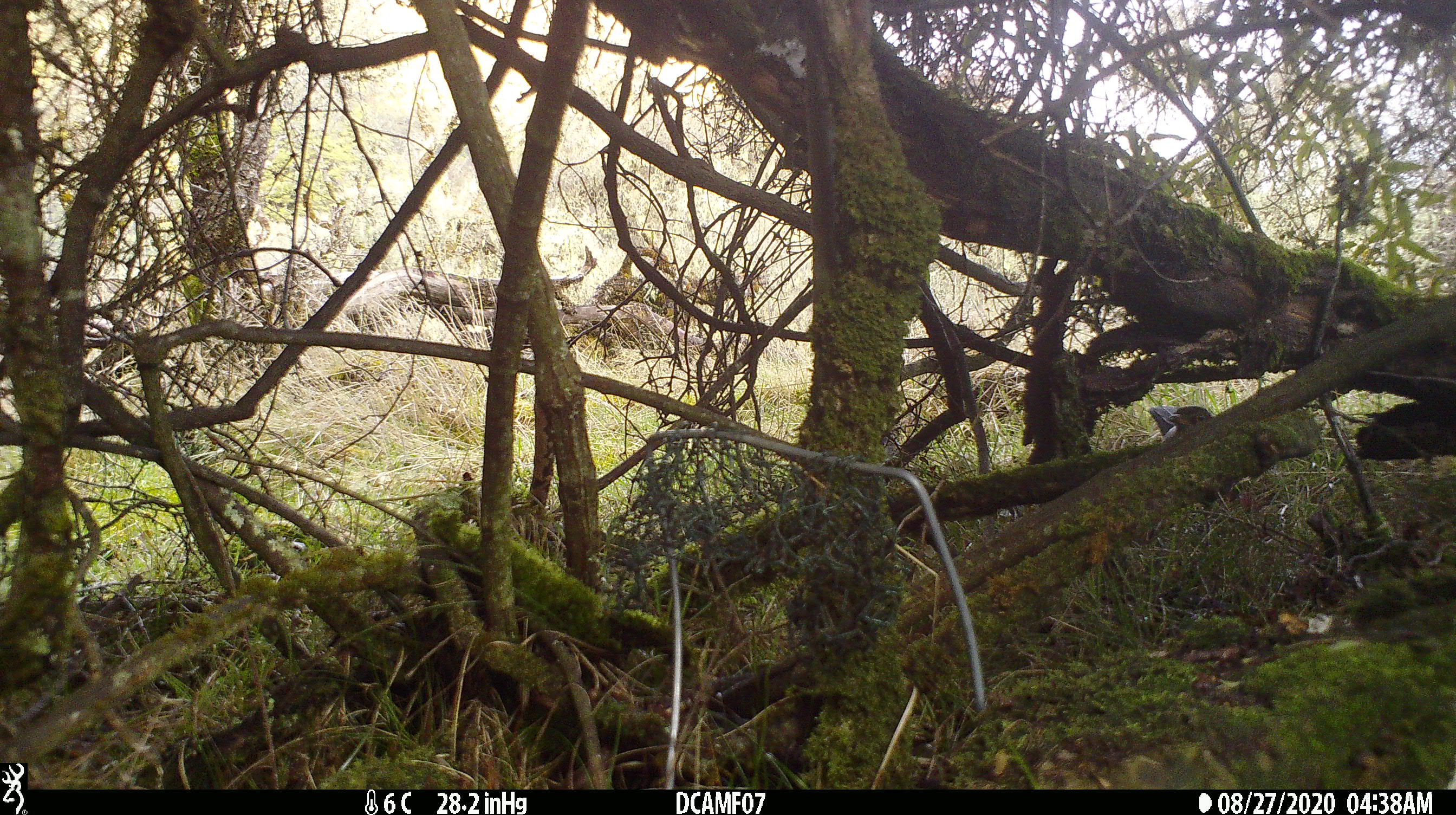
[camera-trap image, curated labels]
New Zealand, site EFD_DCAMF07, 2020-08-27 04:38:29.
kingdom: Animalia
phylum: Chordata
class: Aves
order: Passeriformes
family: Turdidae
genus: Turdus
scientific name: Turdus merula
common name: eurasian blackbird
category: blackbird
Blackbird (eurasian blackbird) (Turdus merula).